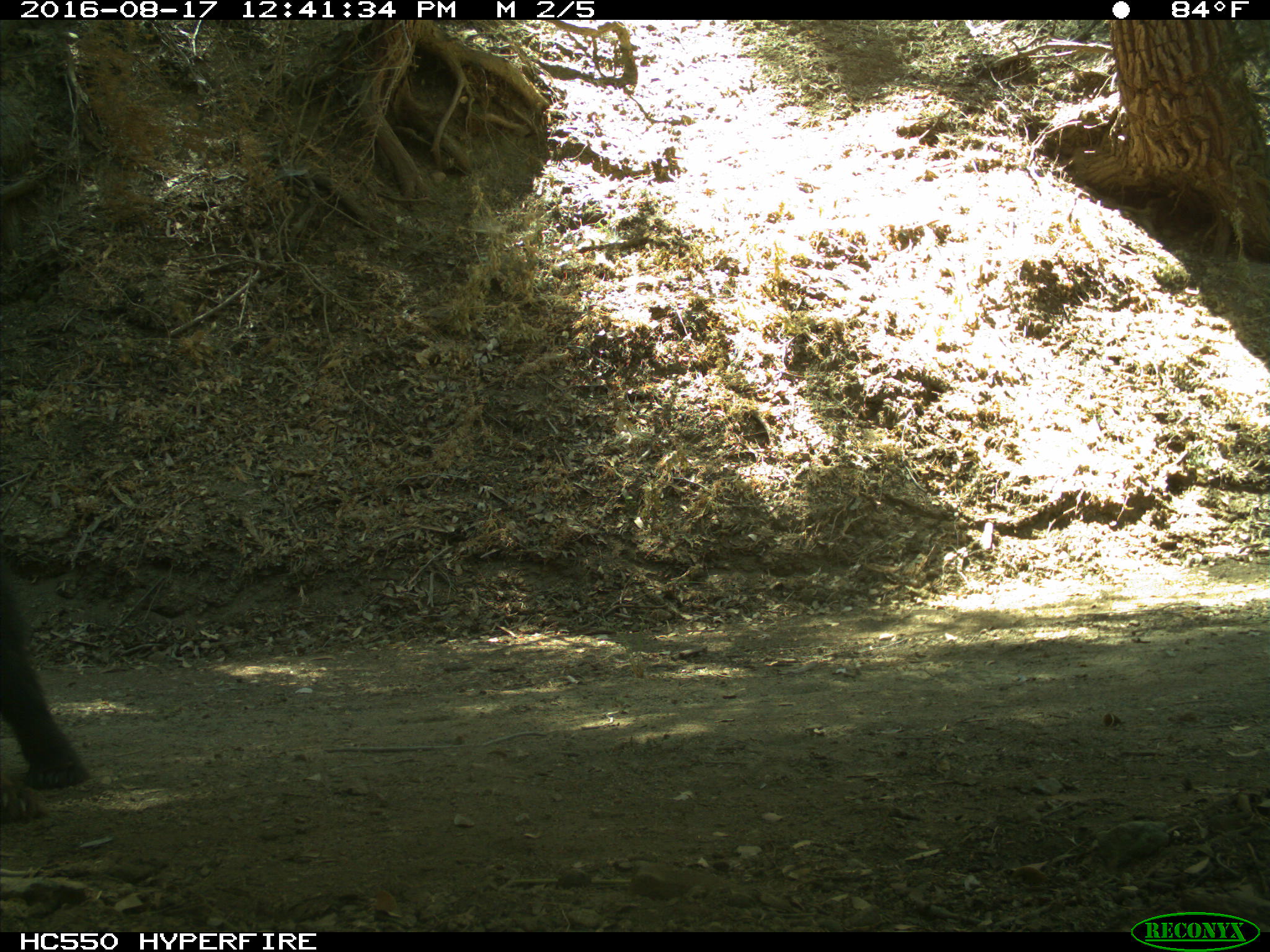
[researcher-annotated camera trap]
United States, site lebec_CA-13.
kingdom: Animalia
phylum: Chordata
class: Mammalia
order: Carnivora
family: Ursidae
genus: Ursus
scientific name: Ursus americanus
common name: american black bear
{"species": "Ursus americanus (american black bear)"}